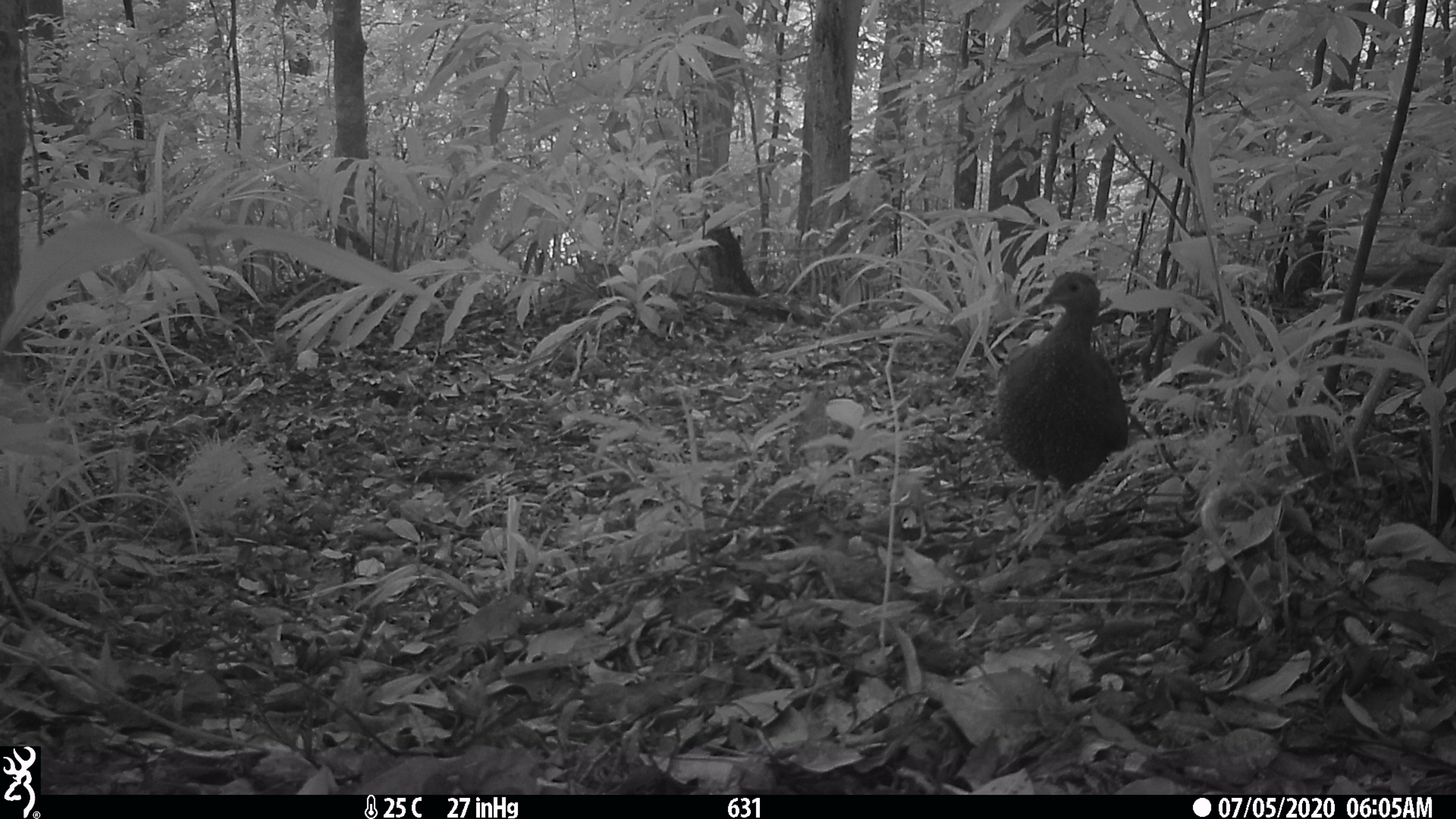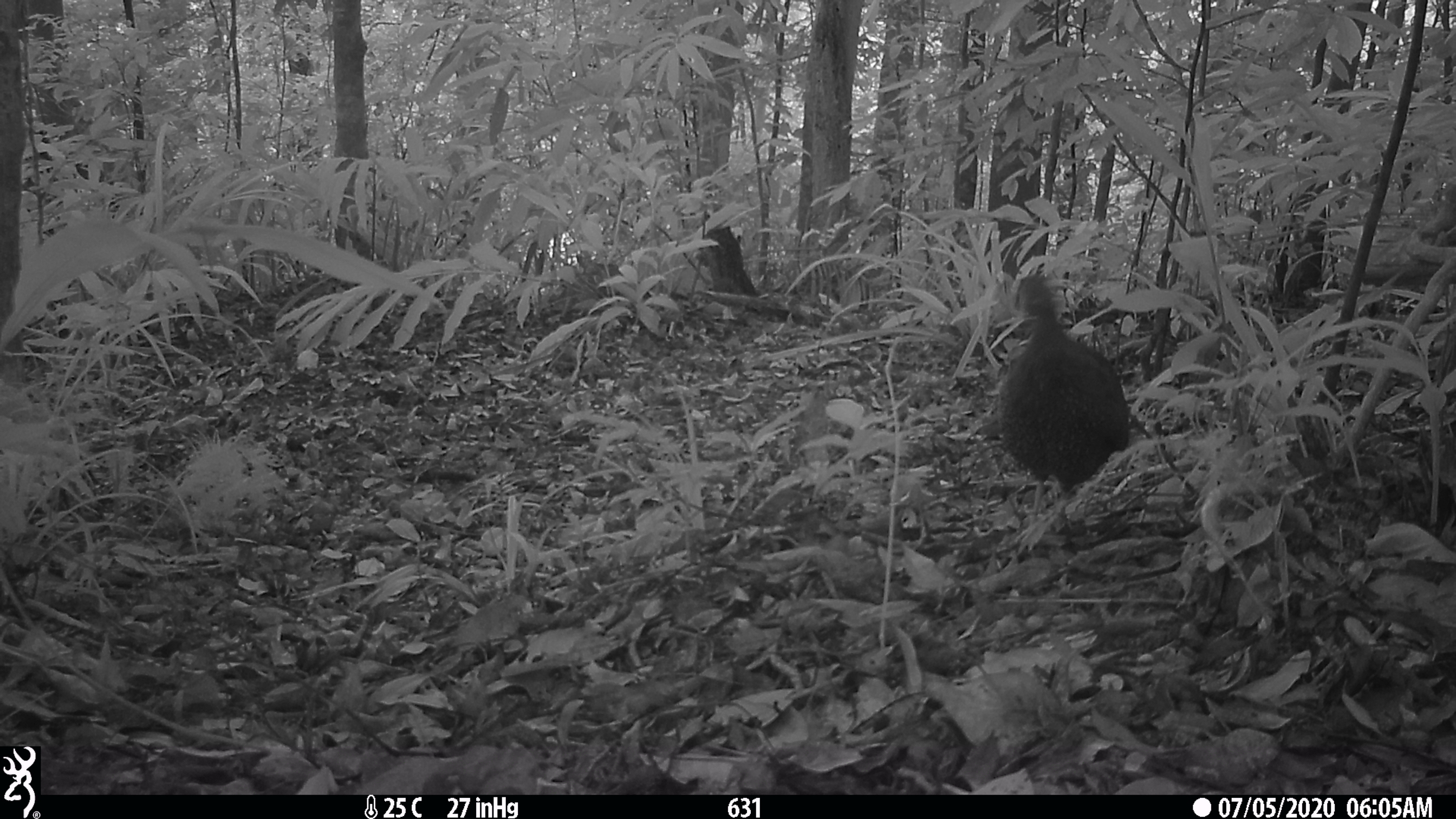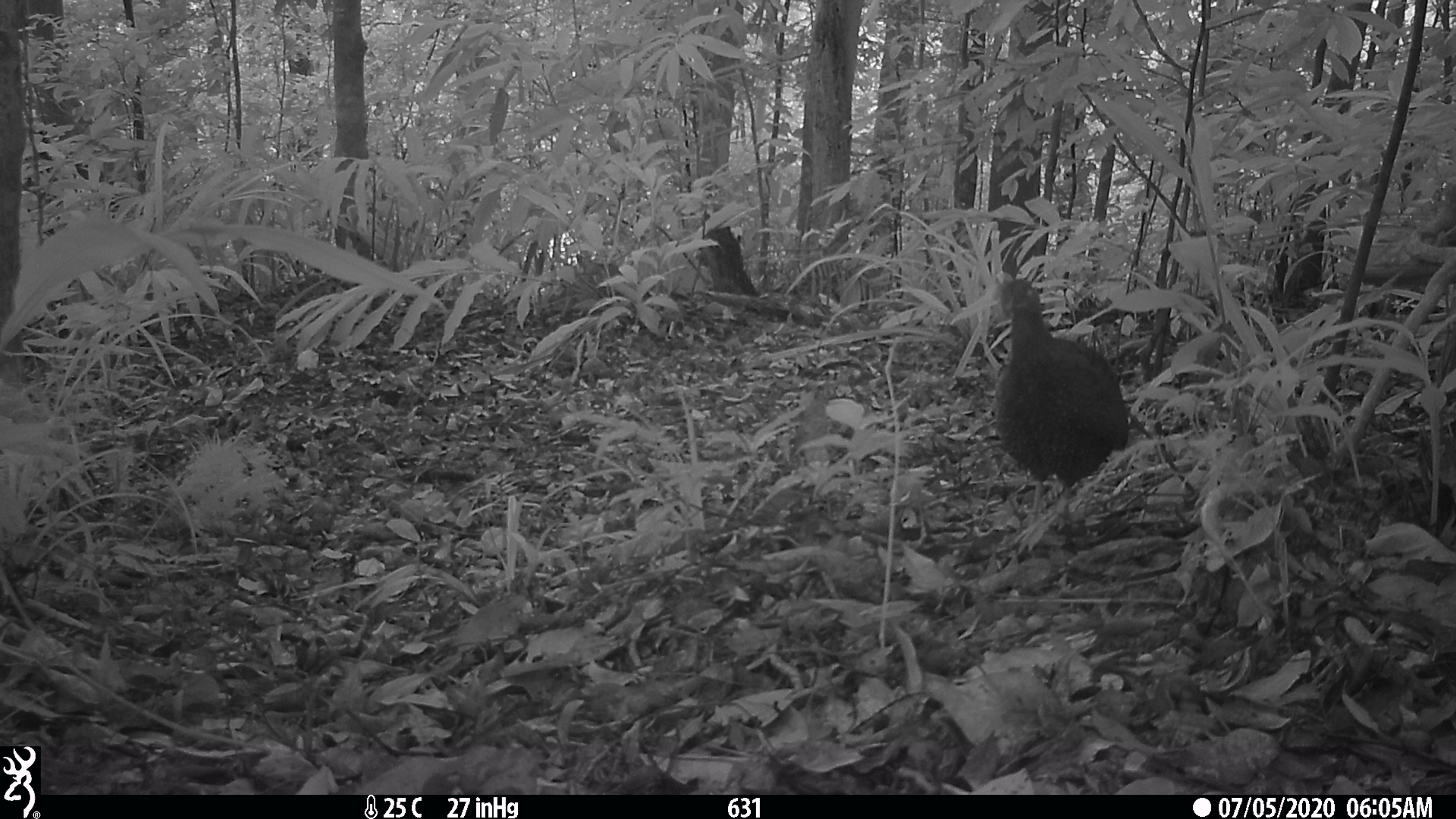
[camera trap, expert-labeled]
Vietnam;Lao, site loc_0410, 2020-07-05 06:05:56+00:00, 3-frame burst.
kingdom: Animalia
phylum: Chordata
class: Aves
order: Galliformes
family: Phasianidae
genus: Lophura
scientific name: Lophura nycthemera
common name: silver pheasant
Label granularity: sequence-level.